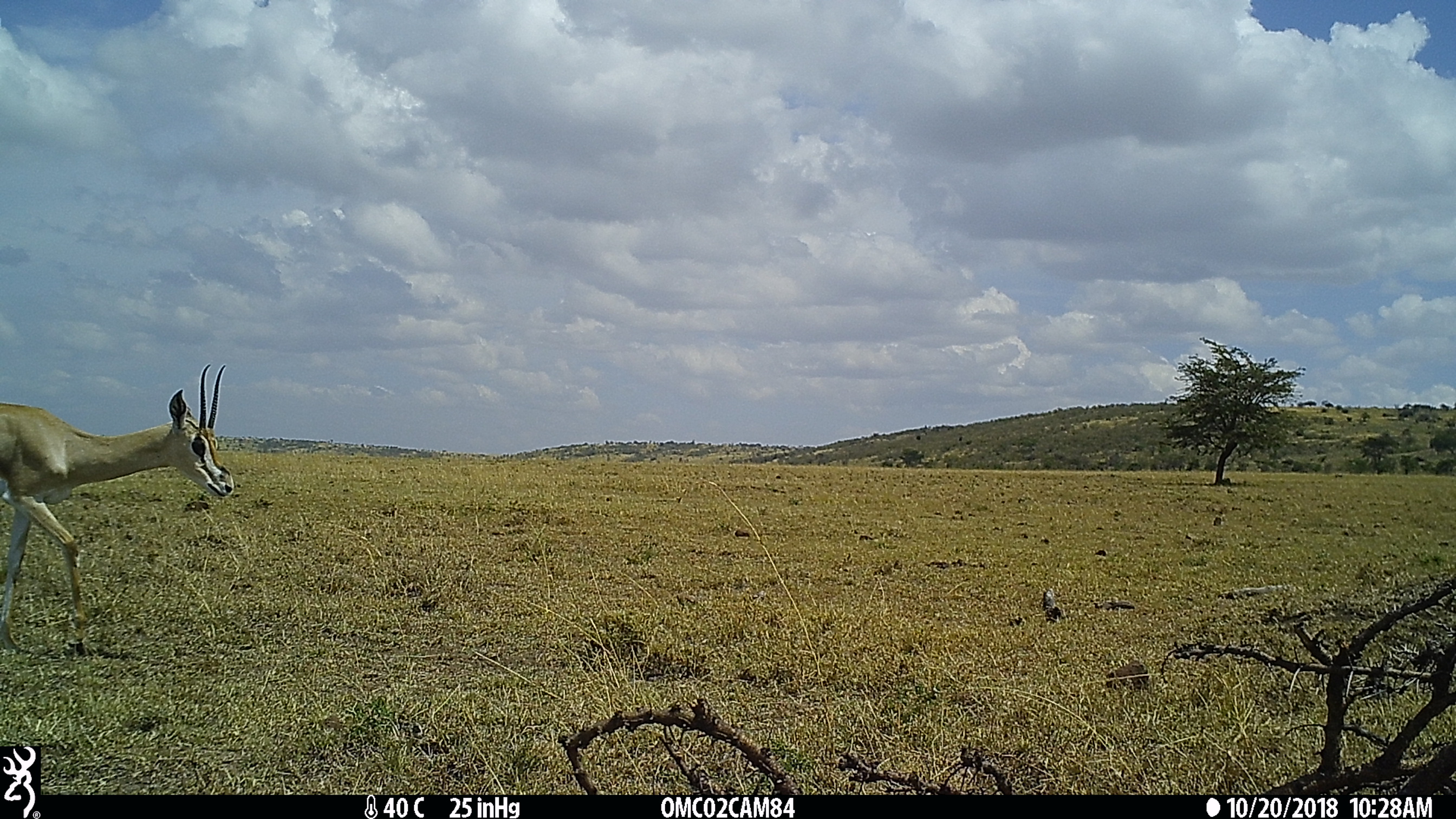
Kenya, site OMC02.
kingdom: Animalia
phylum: Chordata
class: Mammalia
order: Artiodactyla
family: Bovidae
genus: Nanger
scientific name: Nanger granti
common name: grant's gazelle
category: gazelle grants